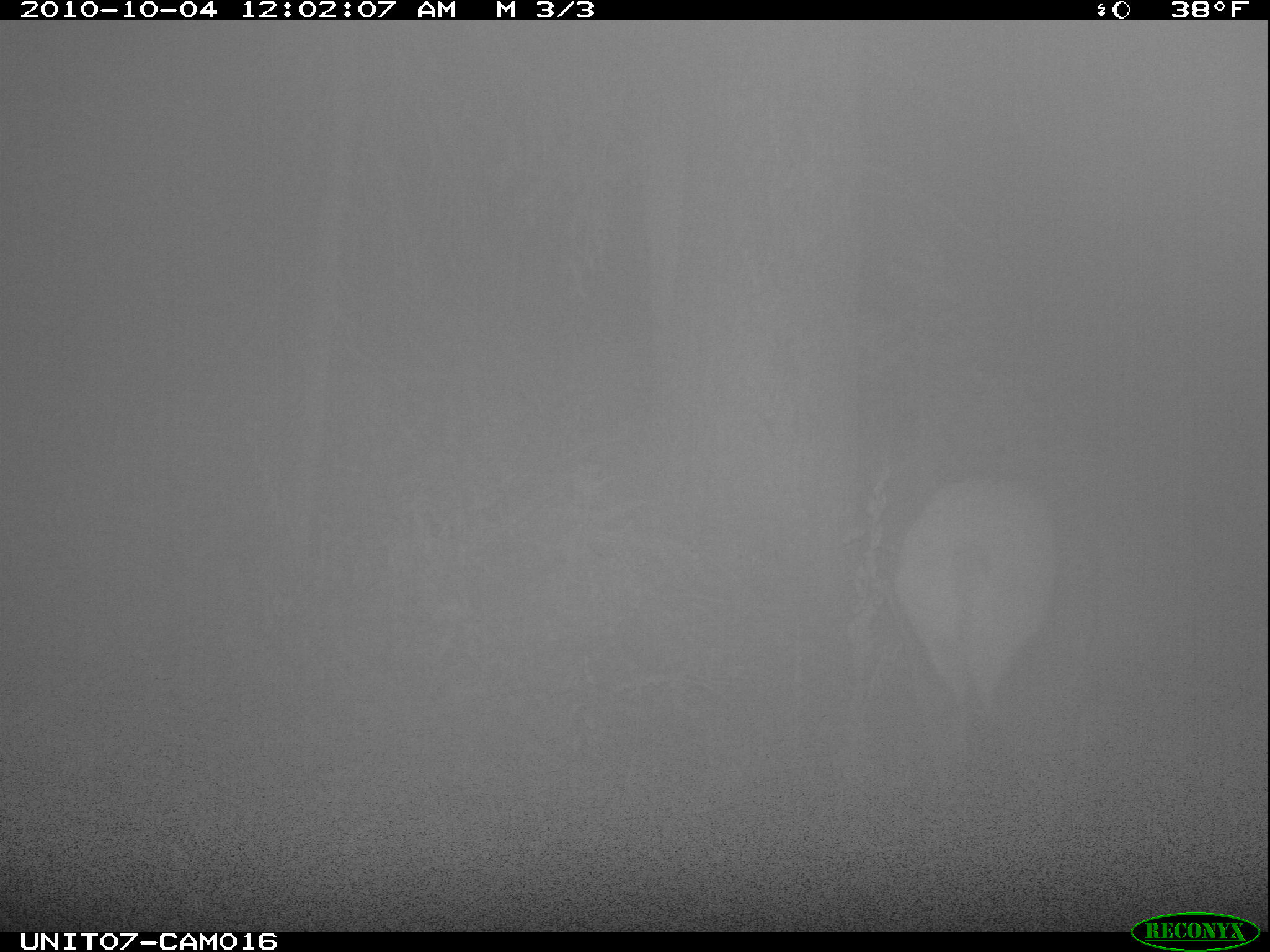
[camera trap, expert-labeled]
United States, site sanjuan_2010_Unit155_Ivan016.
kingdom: Animalia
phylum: Chordata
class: Mammalia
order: Artiodactyla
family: Cervidae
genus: Cervus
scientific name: Cervus elaphus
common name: red deer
Cervus elaphus (red deer).